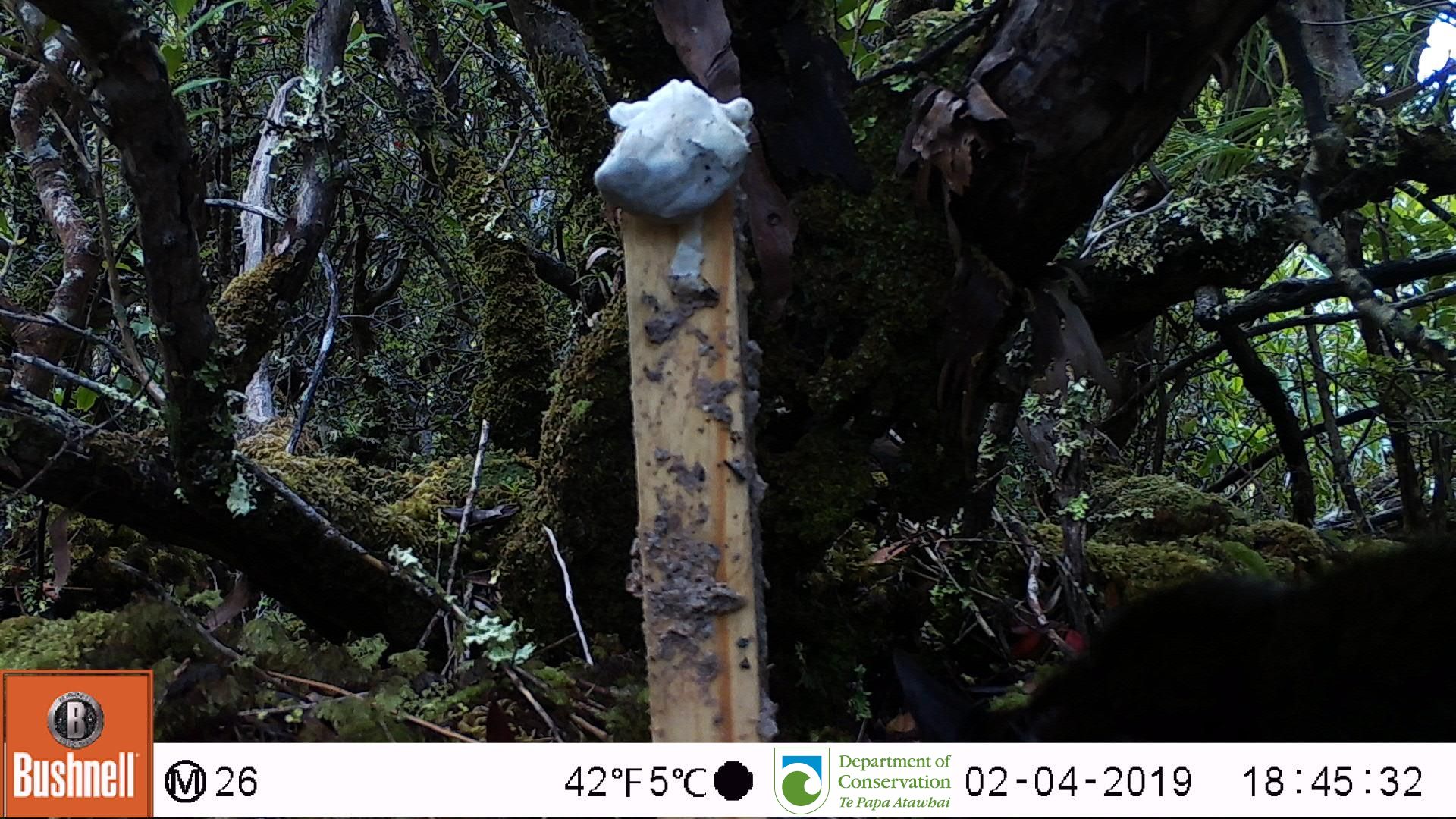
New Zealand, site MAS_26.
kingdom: Animalia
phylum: Chordata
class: Mammalia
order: Carnivora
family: Felidae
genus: Felis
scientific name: Felis catus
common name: domestic cat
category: cat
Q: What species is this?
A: Cat (domestic cat) (Felis catus).